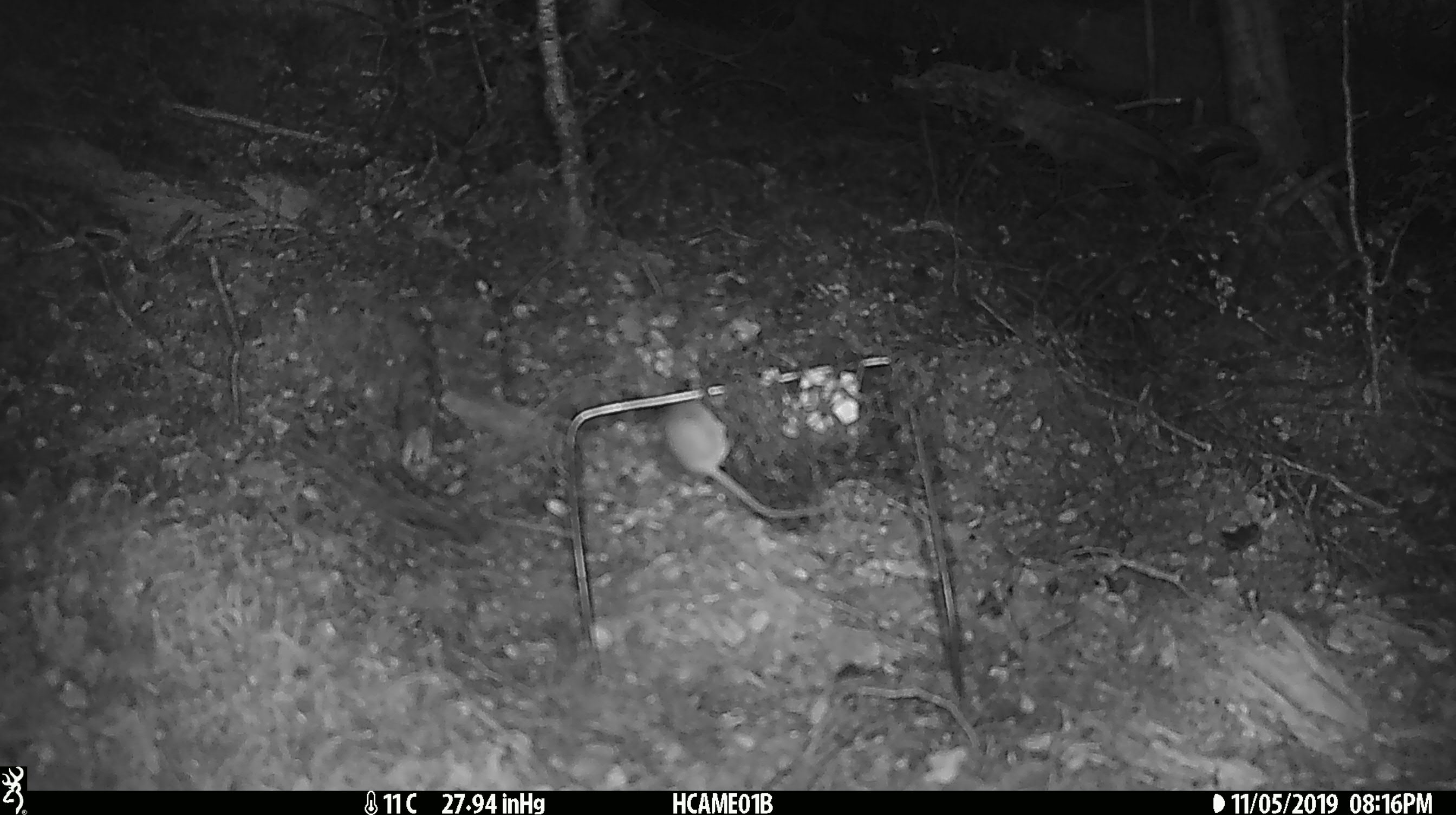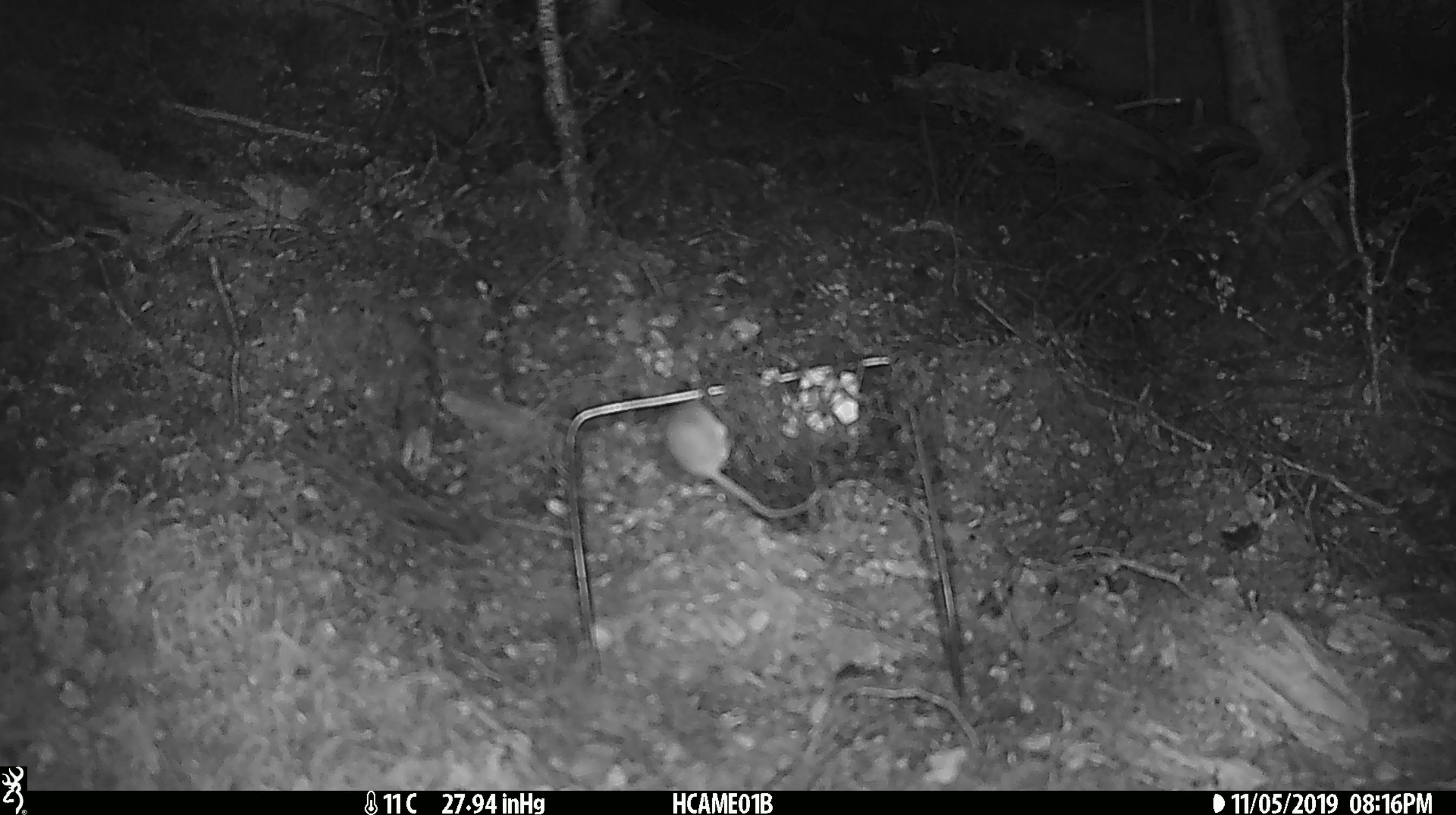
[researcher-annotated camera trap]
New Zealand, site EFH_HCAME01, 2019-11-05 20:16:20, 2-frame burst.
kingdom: Animalia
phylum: Chordata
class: Mammalia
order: Rodentia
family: Muridae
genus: Mus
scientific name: Mus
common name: mouse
Mouse (Mus).